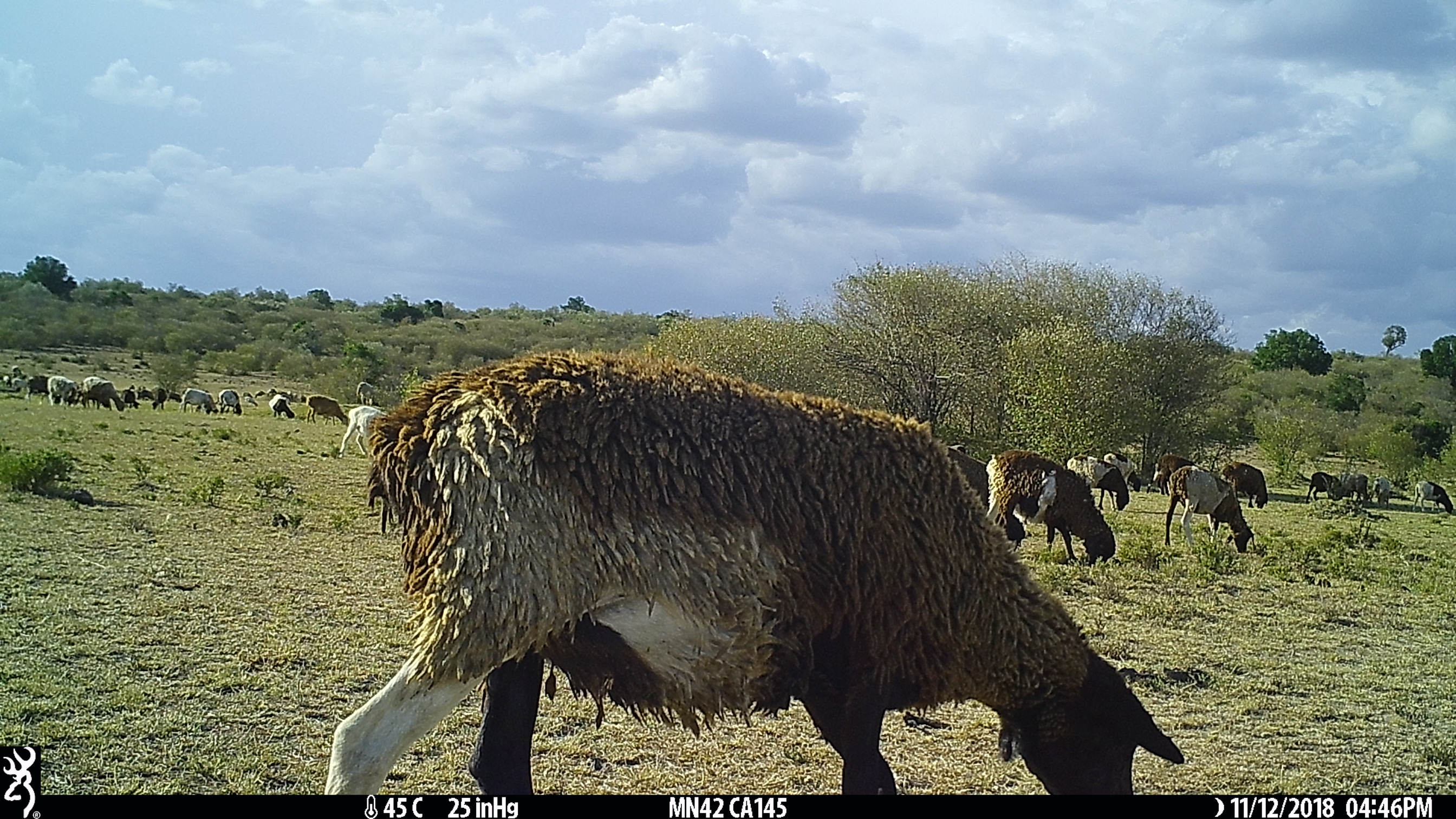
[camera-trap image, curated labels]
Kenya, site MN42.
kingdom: Animalia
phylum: Chordata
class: Mammalia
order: Artiodactyla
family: Bovidae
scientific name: Bovidae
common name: sheep or goat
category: shoat